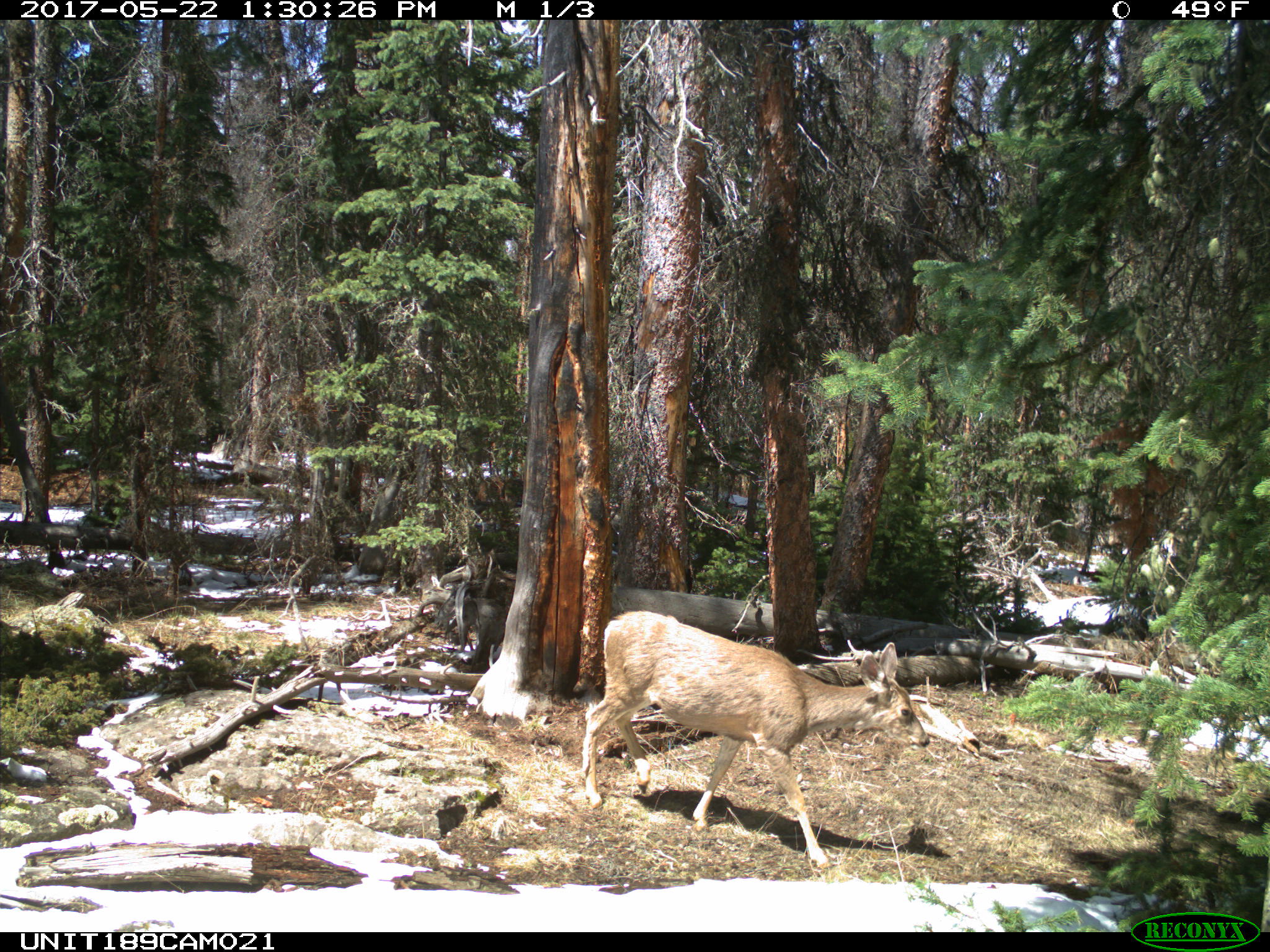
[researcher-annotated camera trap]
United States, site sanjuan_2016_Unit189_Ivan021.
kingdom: Animalia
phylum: Chordata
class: Mammalia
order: Artiodactyla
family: Cervidae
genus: Odocoileus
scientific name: Odocoileus hemionus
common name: mule deer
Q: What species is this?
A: Odocoileus hemionus (mule deer).